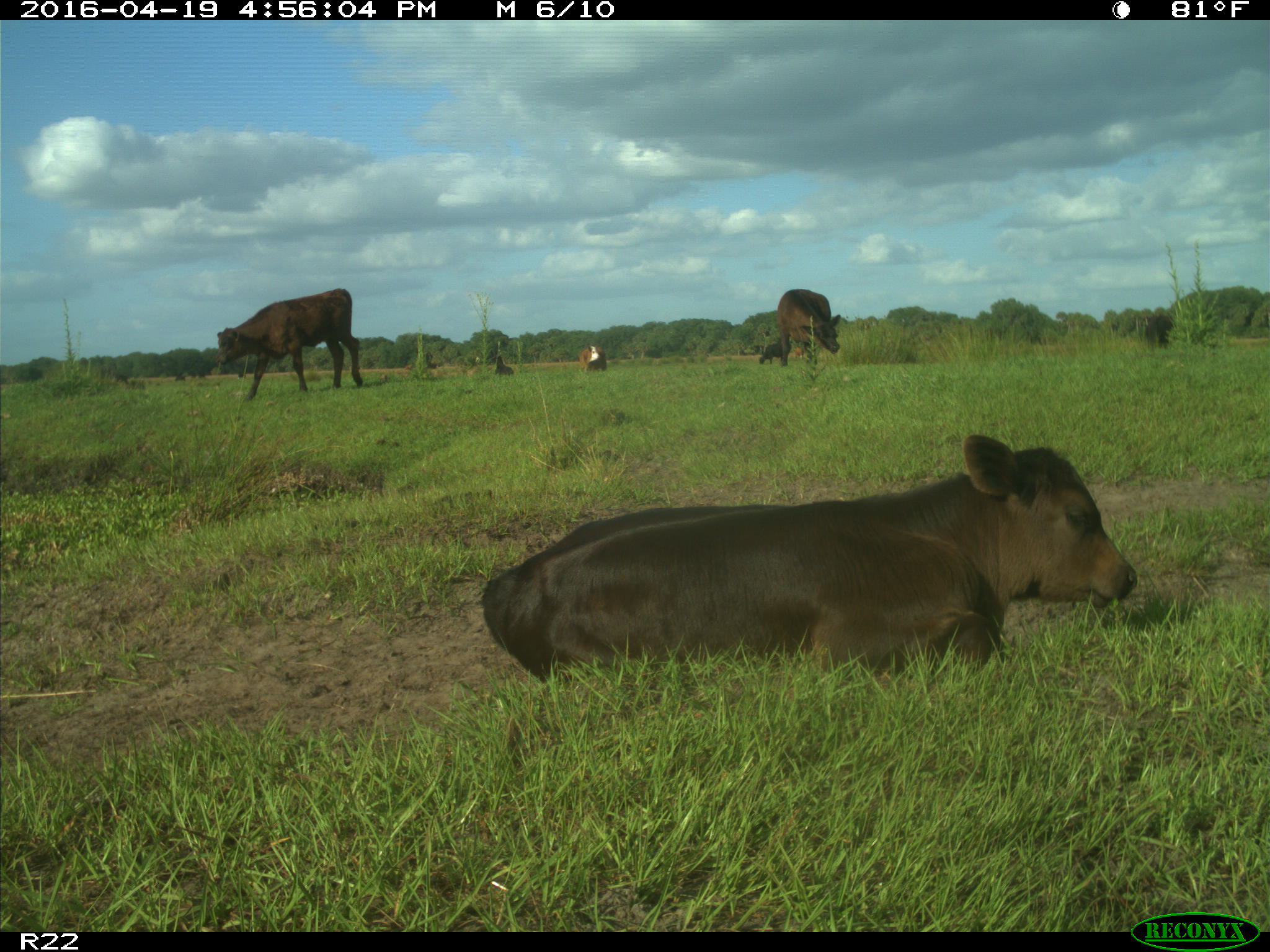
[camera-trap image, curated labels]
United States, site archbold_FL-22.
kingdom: Animalia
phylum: Chordata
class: Mammalia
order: Artiodactyla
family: Bovidae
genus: Bos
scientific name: Bos taurus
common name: domestic cow